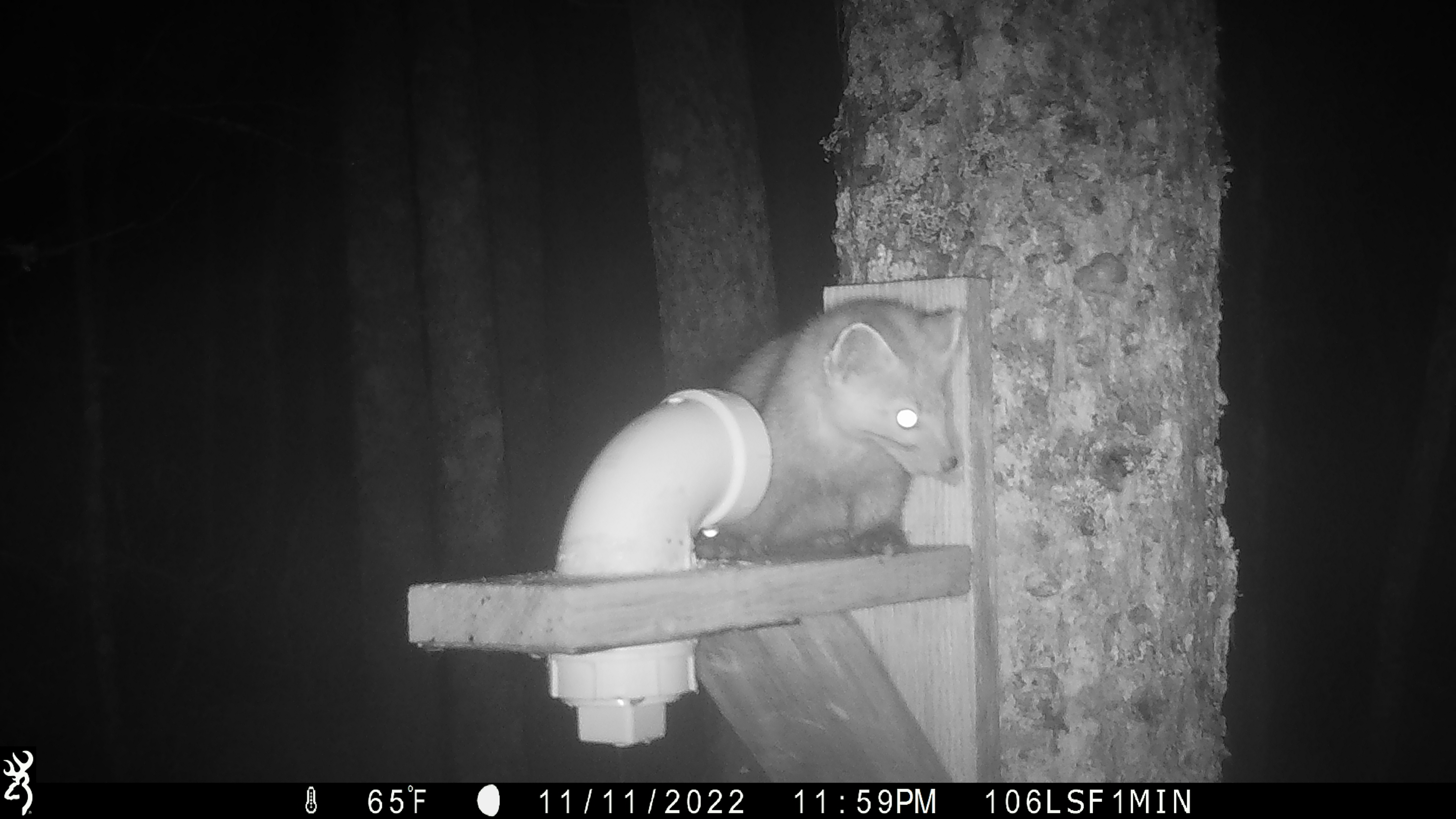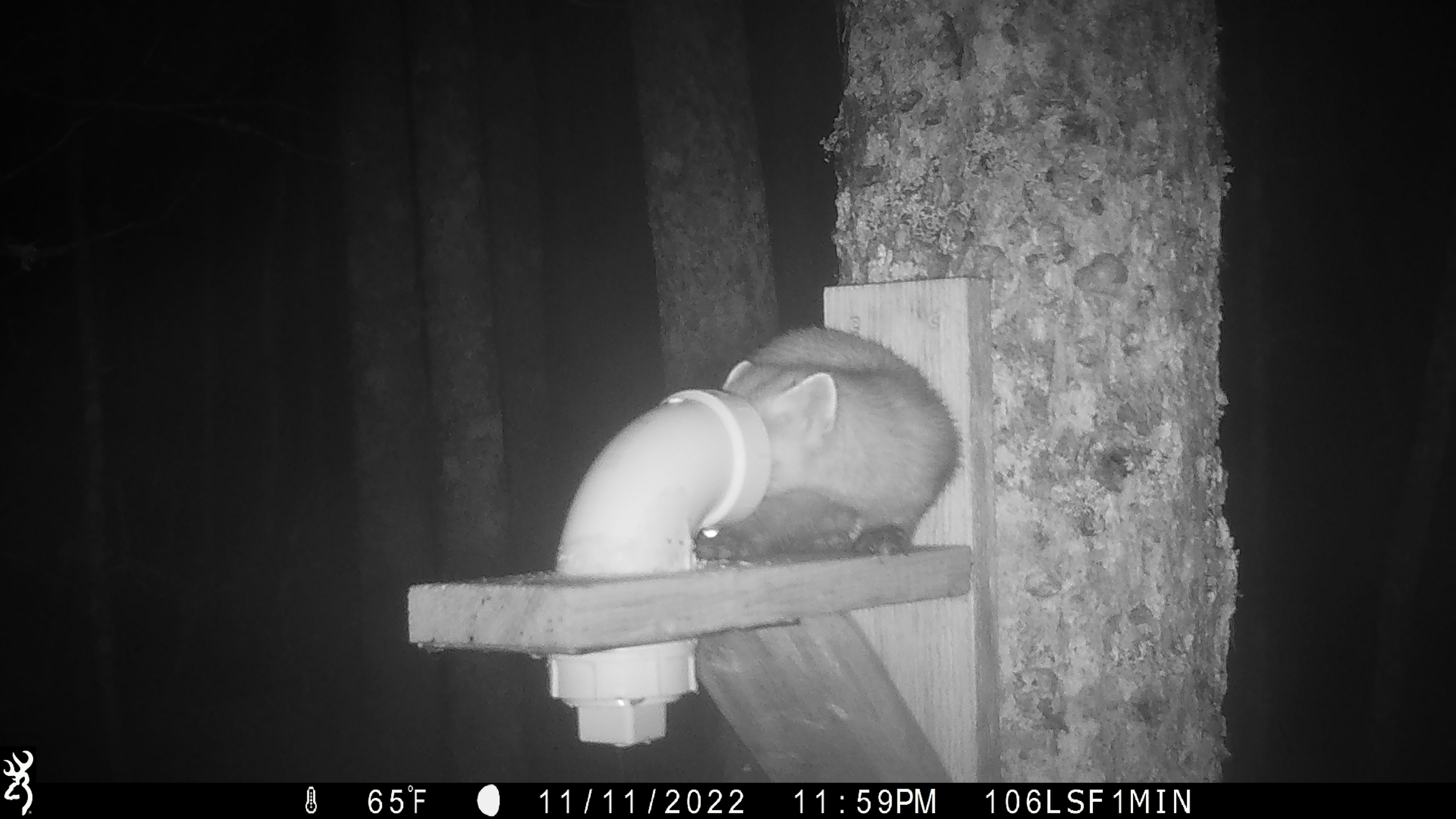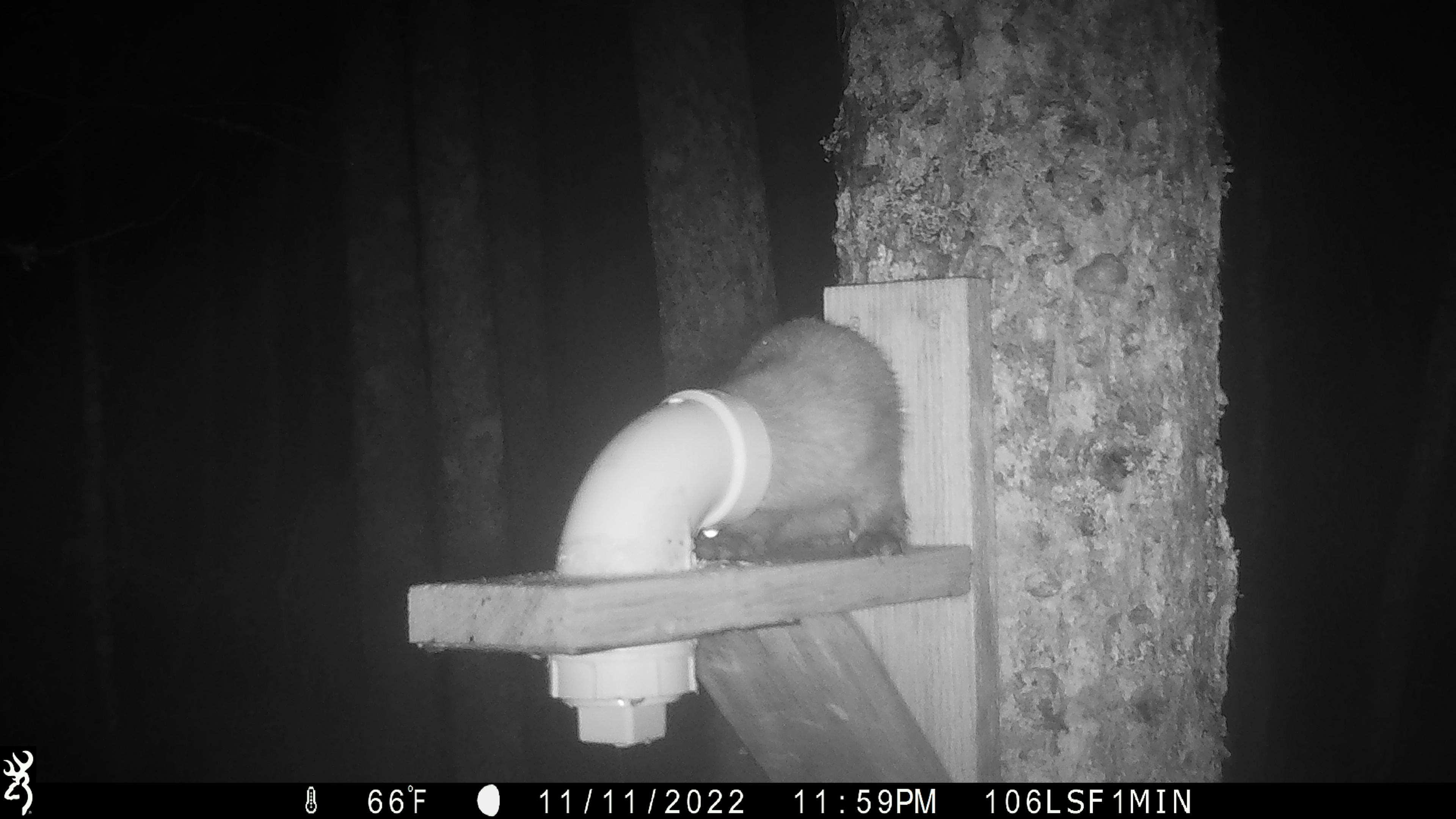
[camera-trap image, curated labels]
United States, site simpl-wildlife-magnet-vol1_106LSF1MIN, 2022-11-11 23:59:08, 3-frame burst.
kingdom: Animalia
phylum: Chordata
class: Mammalia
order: Carnivora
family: Mustelidae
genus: Martes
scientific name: Martes americana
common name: american marten